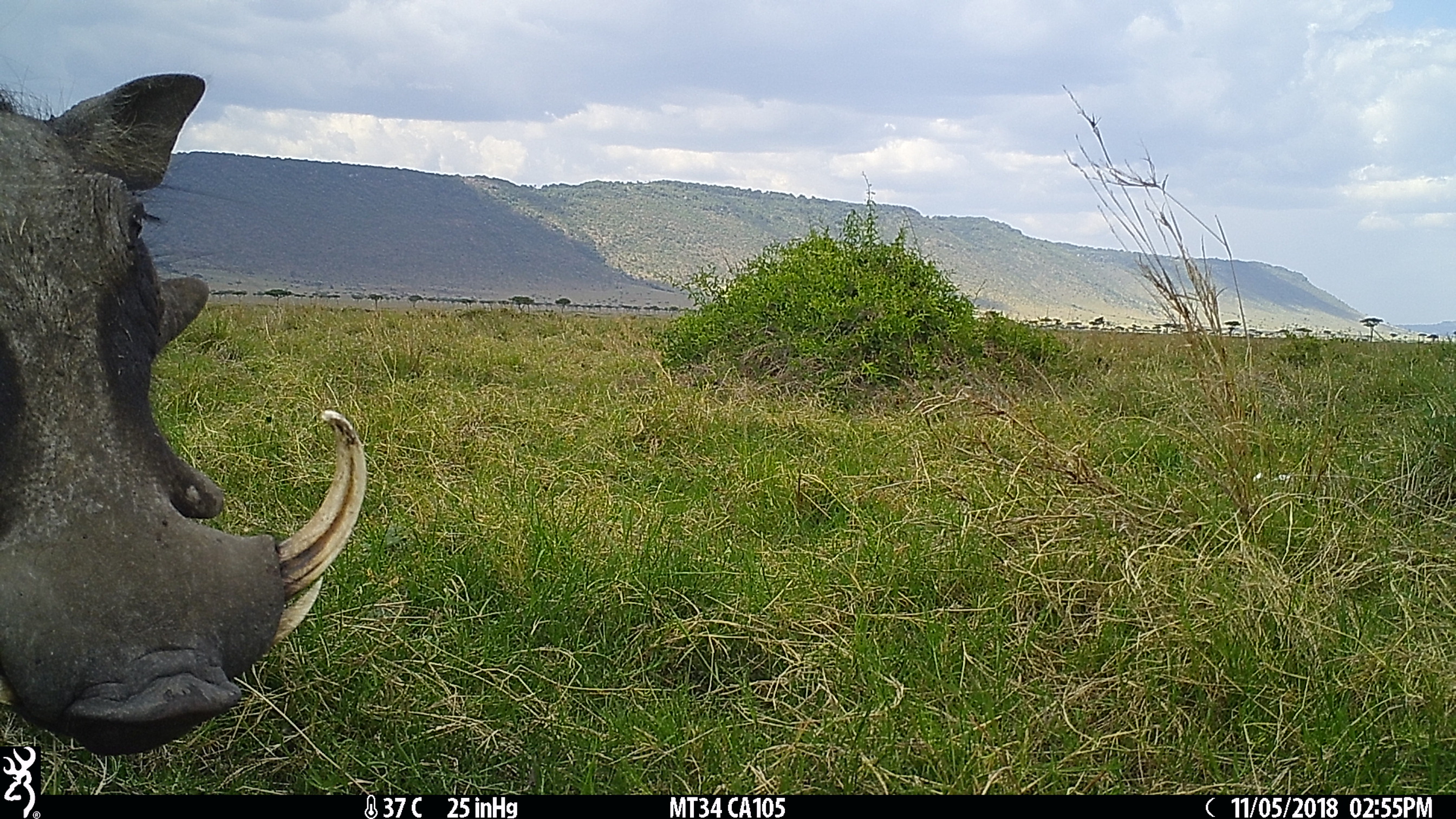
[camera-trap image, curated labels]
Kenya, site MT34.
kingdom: Animalia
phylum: Chordata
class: Mammalia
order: Artiodactyla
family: Suidae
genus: Phacochoerus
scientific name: Phacochoerus africanus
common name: common warthog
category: warthog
Warthog (common warthog) (Phacochoerus africanus).